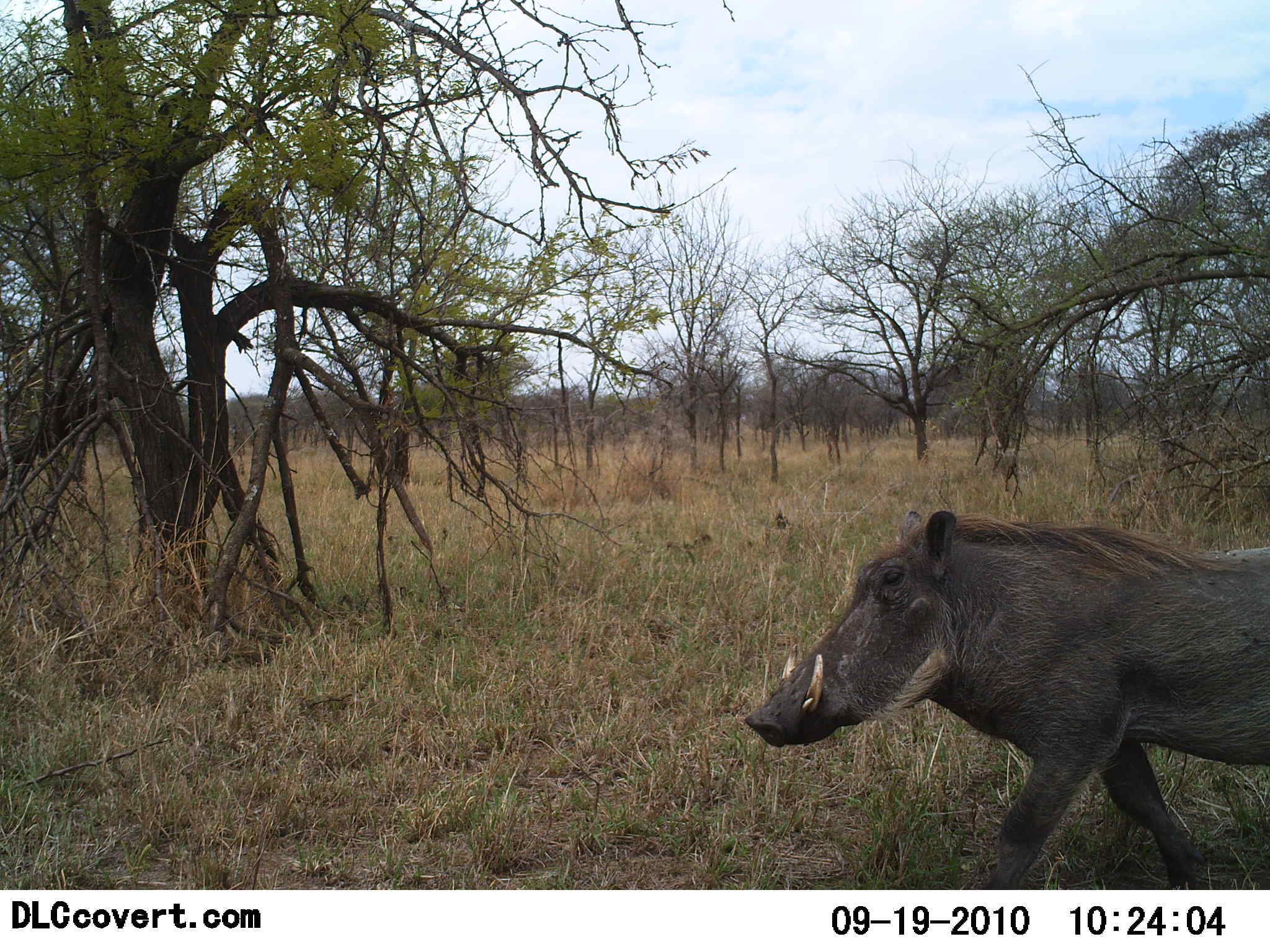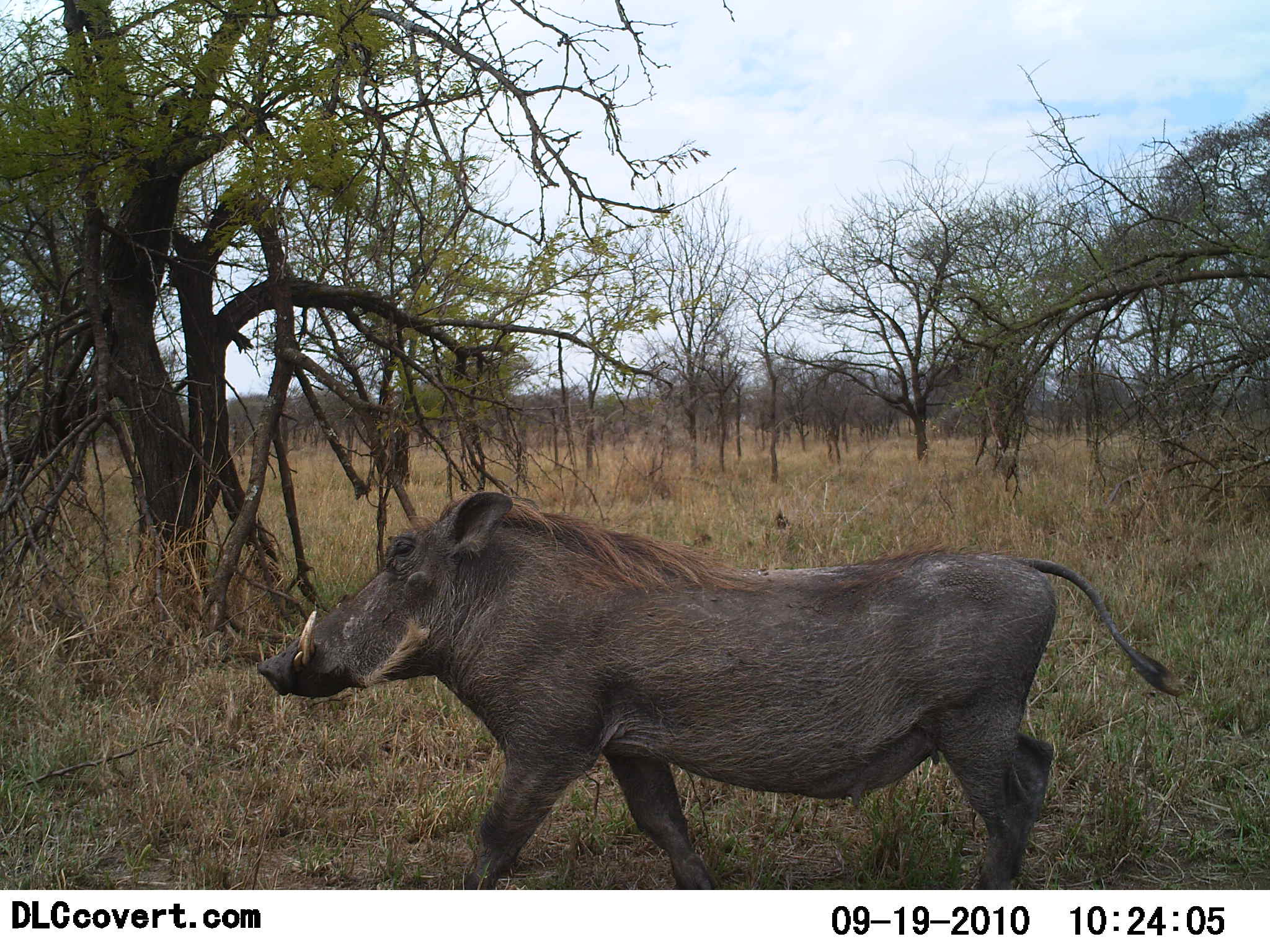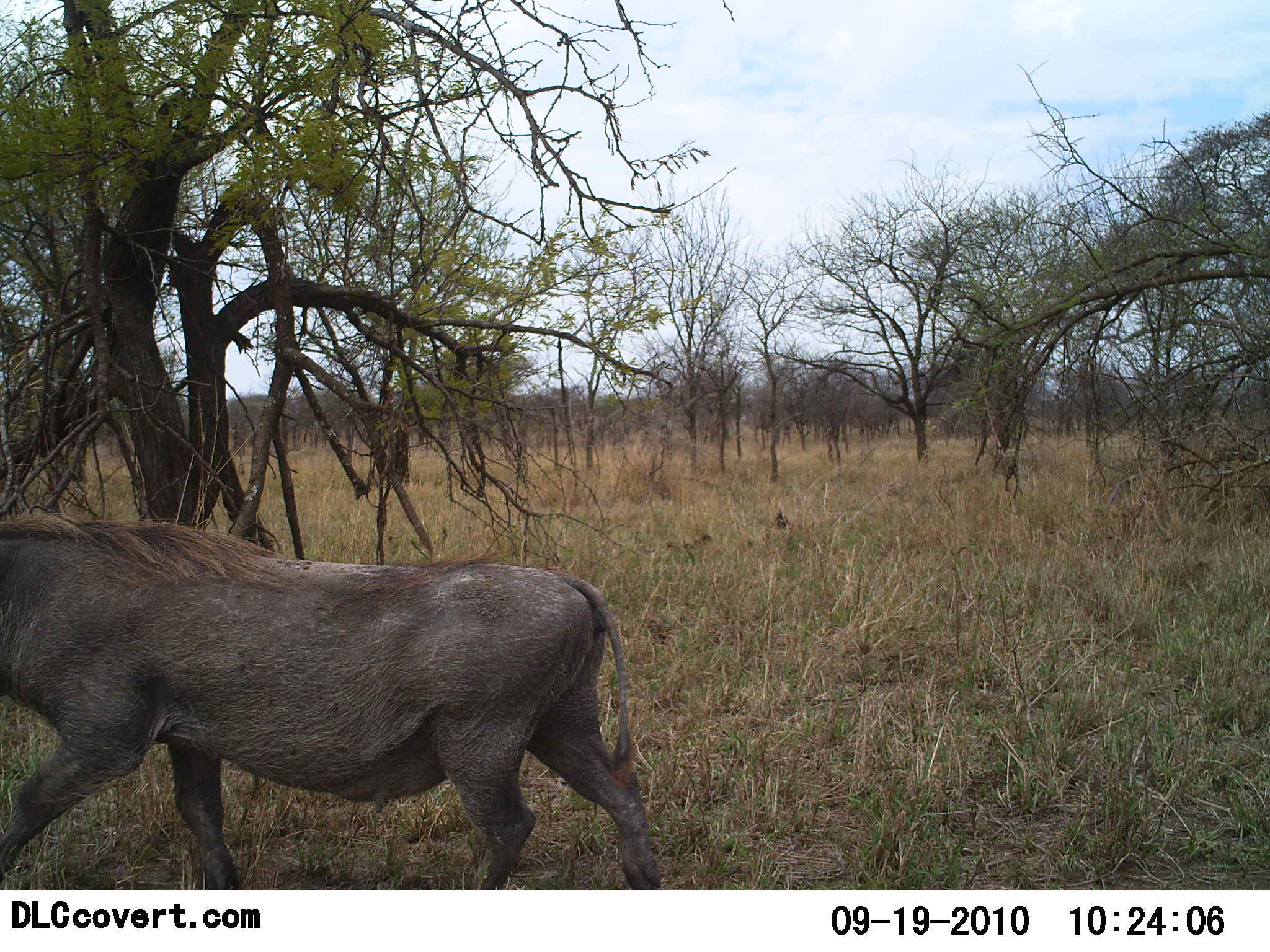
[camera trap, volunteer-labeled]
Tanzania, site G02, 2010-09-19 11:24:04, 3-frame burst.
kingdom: Animalia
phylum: Chordata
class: Mammalia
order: Artiodactyla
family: Suidae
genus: Phacochoerus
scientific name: Phacochoerus africanus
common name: warthog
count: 1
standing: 0%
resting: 0%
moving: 100%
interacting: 0%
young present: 0%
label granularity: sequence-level